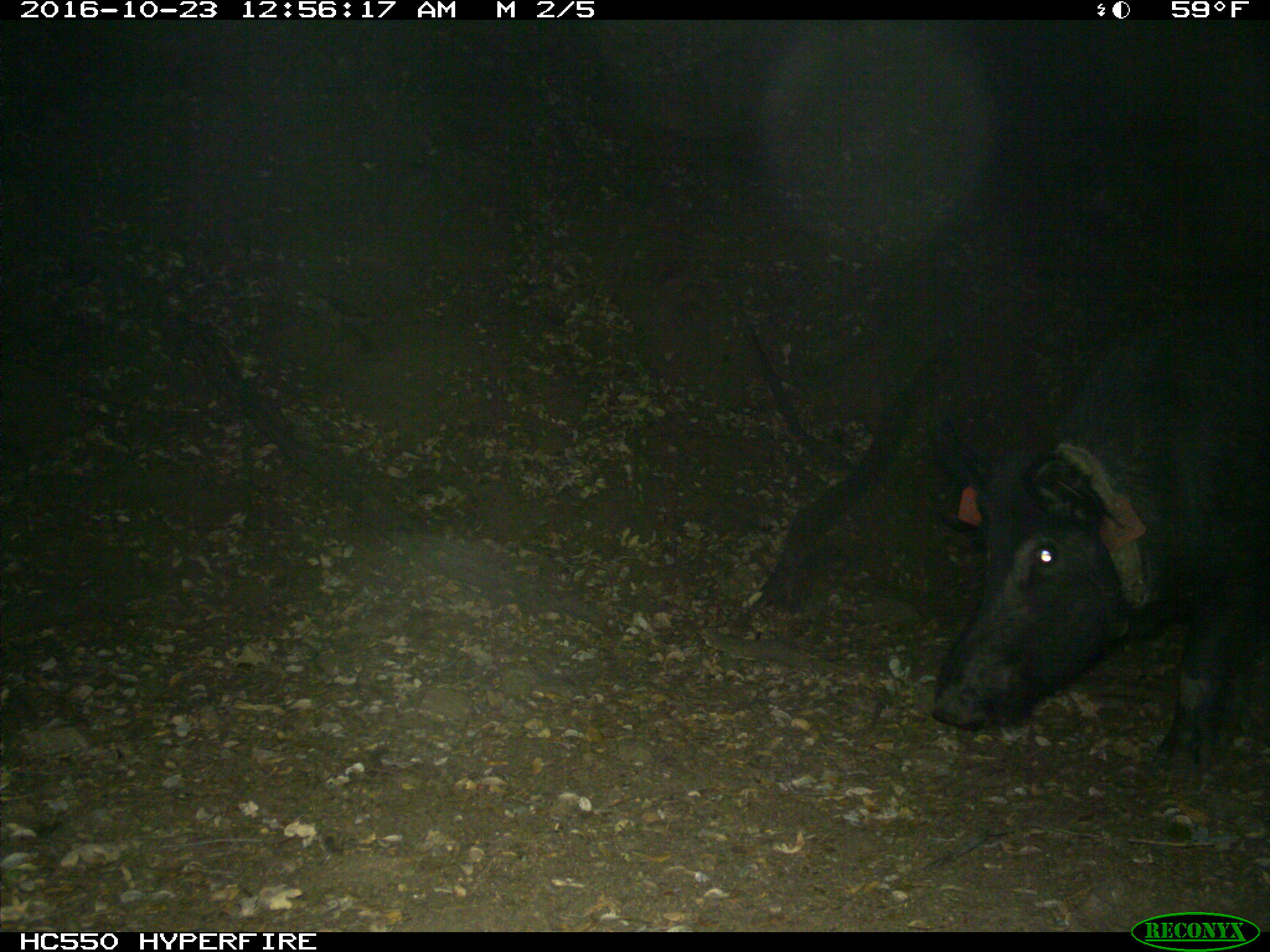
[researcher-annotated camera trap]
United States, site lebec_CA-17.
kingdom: Animalia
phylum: Chordata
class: Mammalia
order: Artiodactyla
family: Suidae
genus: Sus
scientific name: Sus scrofa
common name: wild boar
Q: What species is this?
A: Sus scrofa (wild boar).